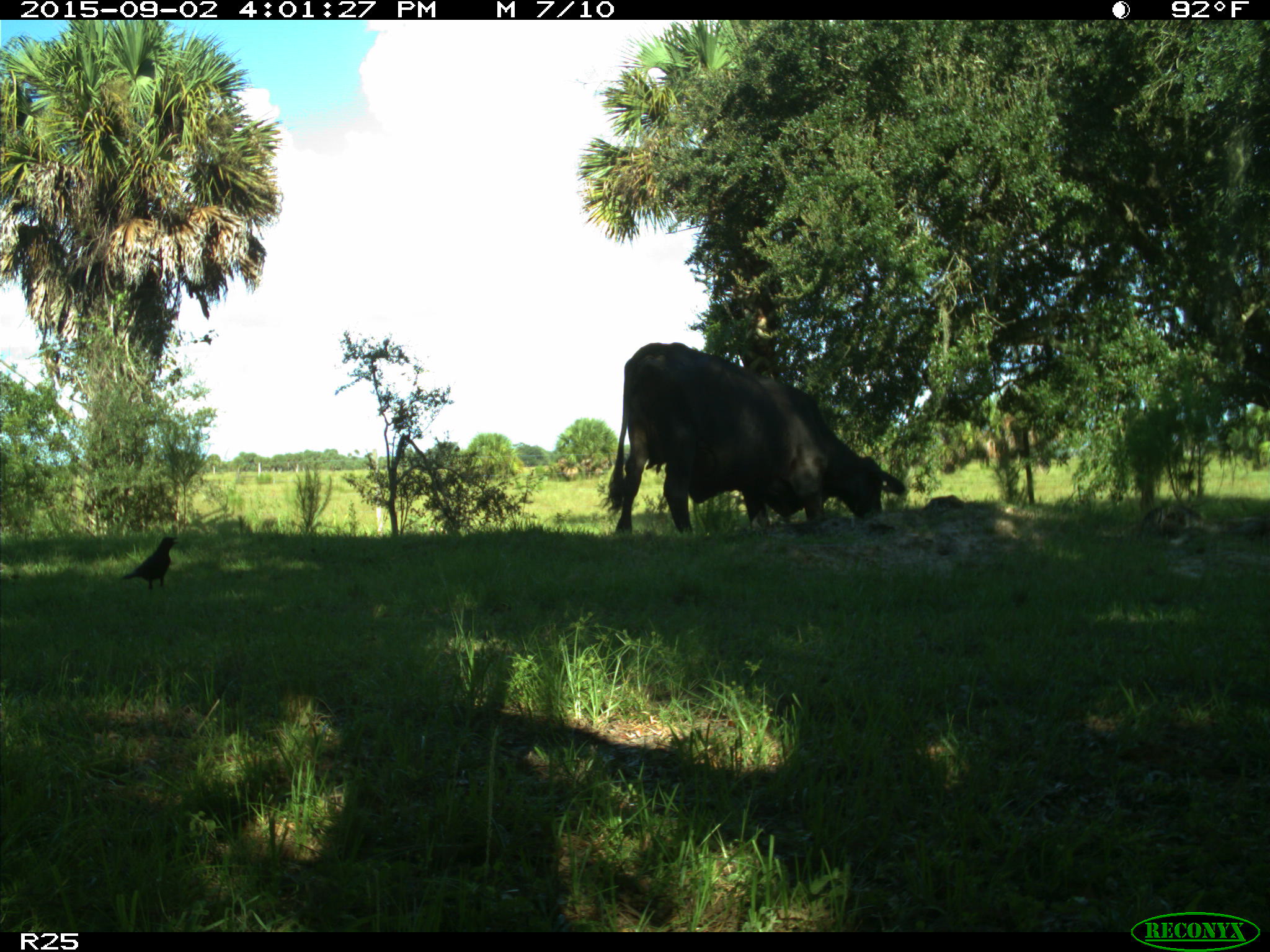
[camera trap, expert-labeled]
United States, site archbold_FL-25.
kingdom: Animalia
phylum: Chordata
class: Mammalia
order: Artiodactyla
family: Bovidae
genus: Bos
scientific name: Bos taurus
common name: domestic cow